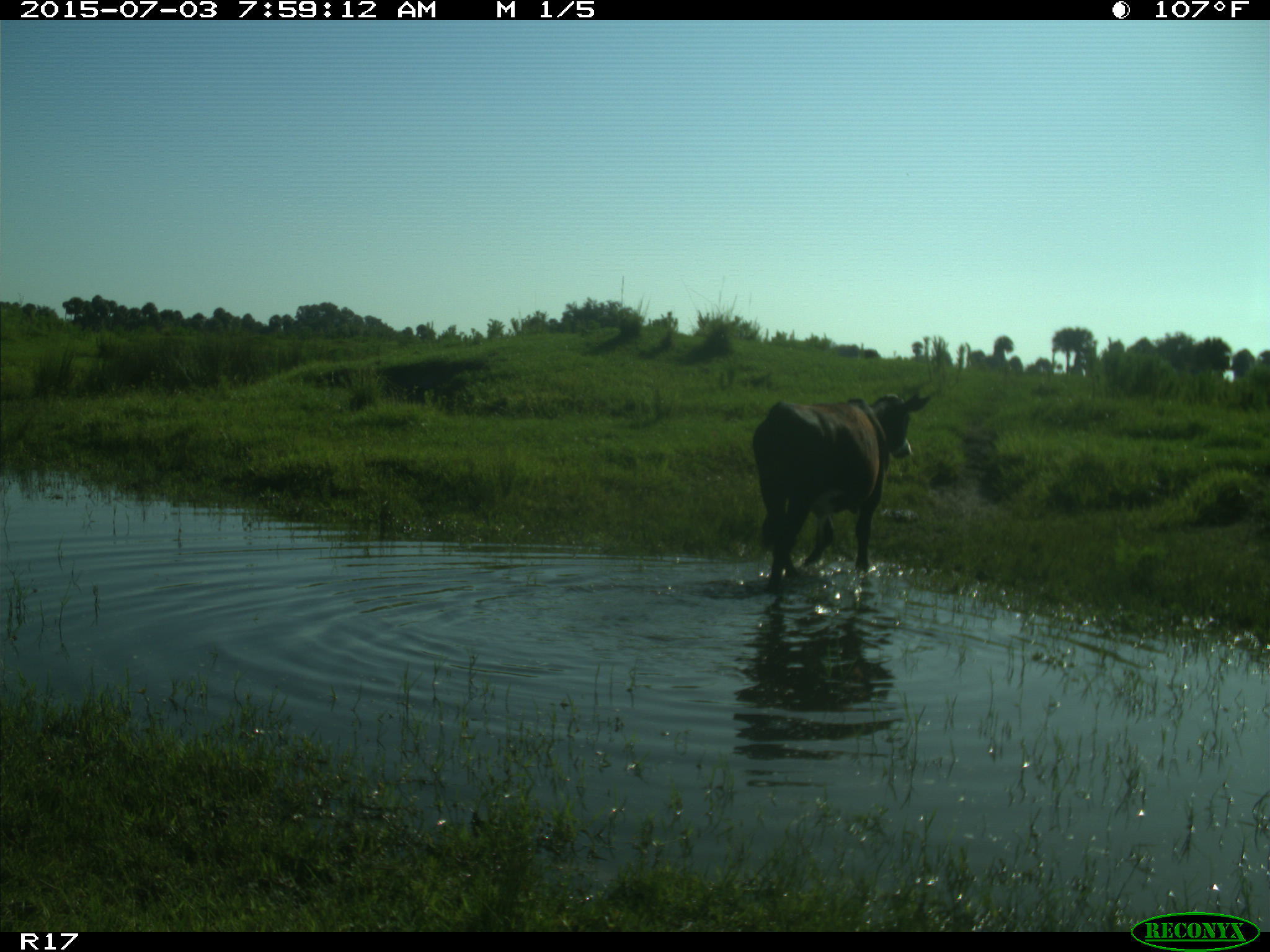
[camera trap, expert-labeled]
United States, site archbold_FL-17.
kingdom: Animalia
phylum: Chordata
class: Mammalia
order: Artiodactyla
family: Bovidae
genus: Bos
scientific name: Bos taurus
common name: domestic cow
Bos taurus (domestic cow).